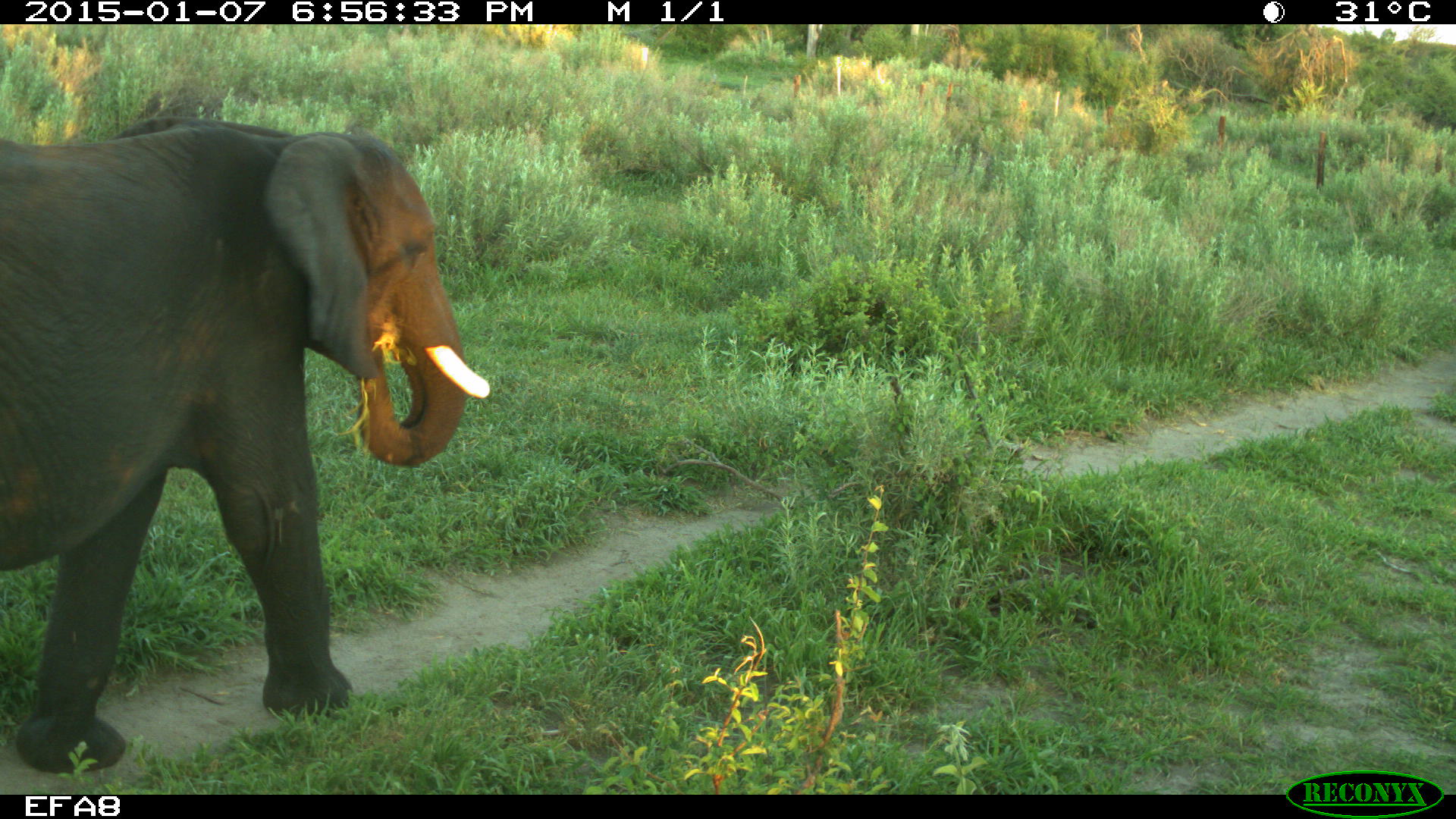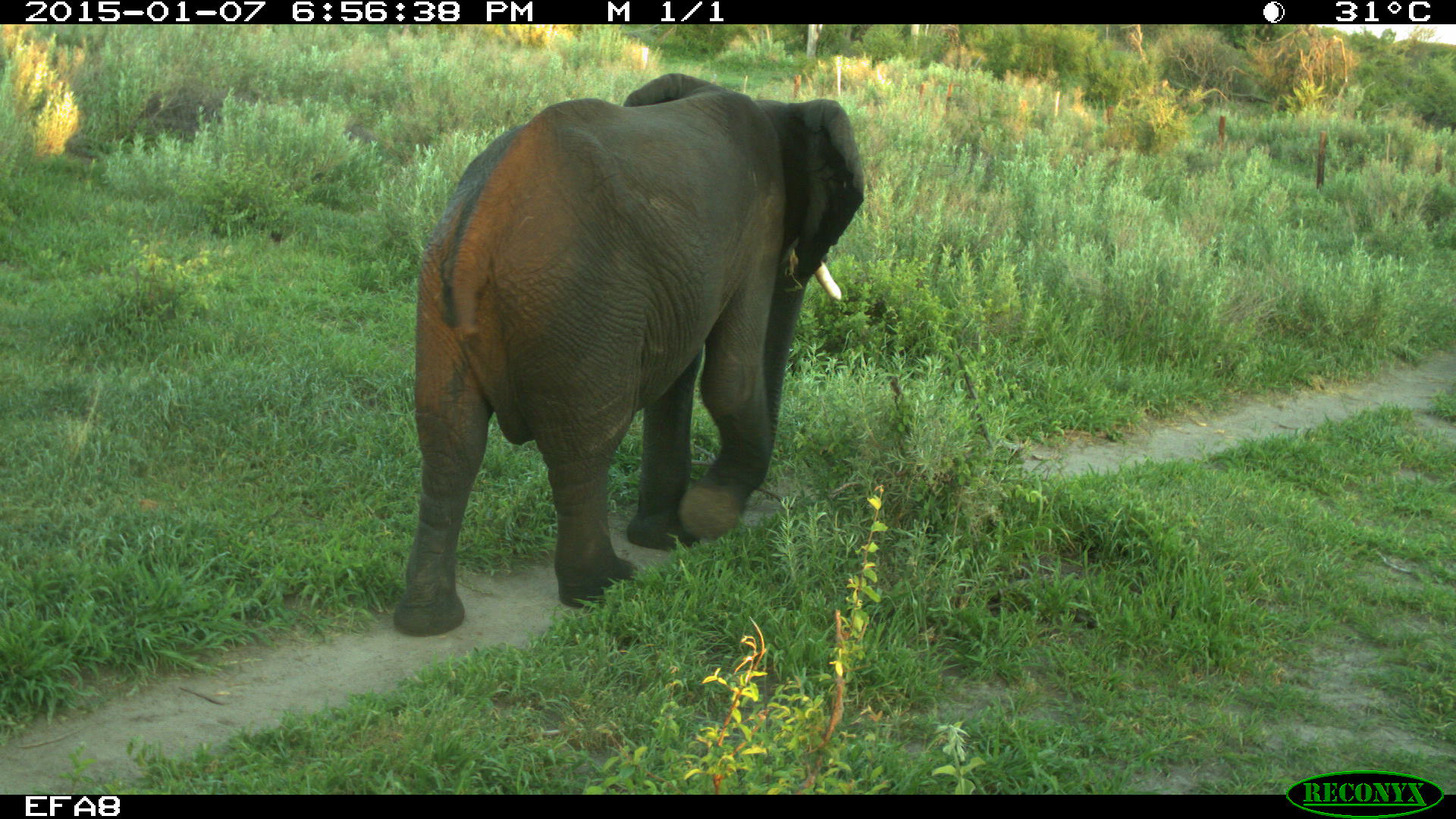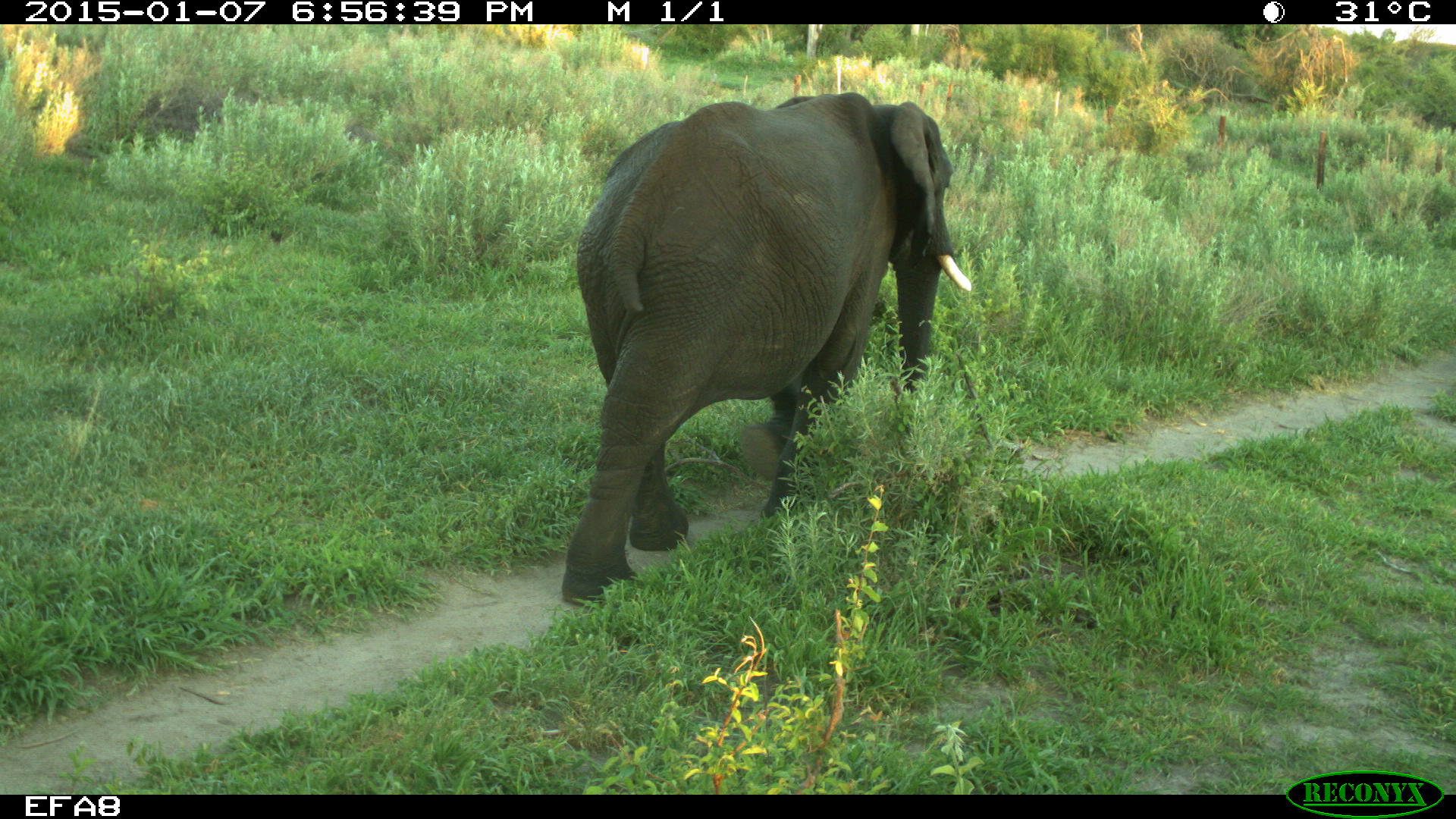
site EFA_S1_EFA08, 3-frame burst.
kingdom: Animalia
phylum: Chordata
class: Mammalia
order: Proboscidea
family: Elephantidae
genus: Loxodonta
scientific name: Loxodonta africana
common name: african bush elephant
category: elephant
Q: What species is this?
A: Elephant (african bush elephant) (Loxodonta africana).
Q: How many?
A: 1.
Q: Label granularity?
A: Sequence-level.